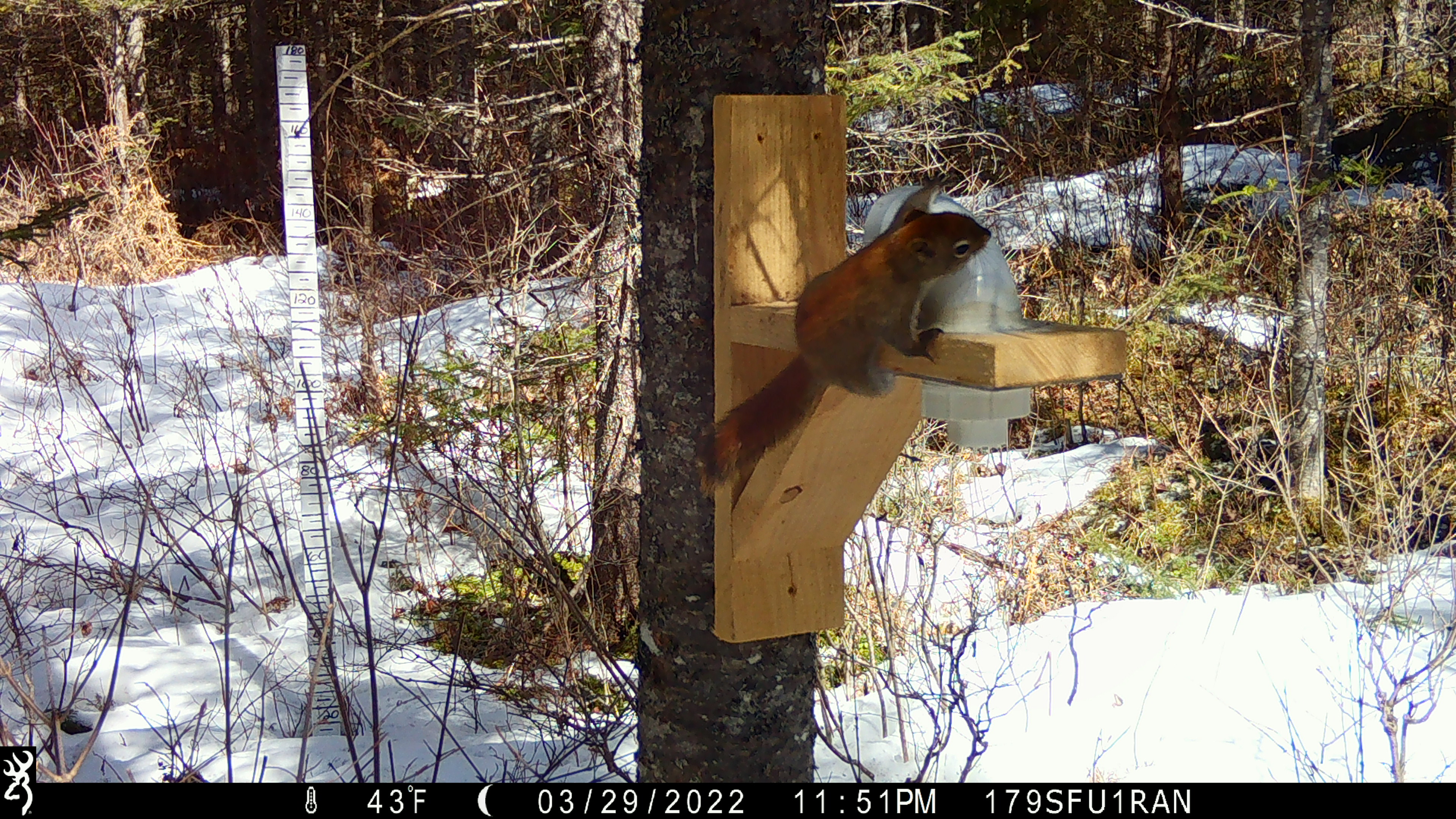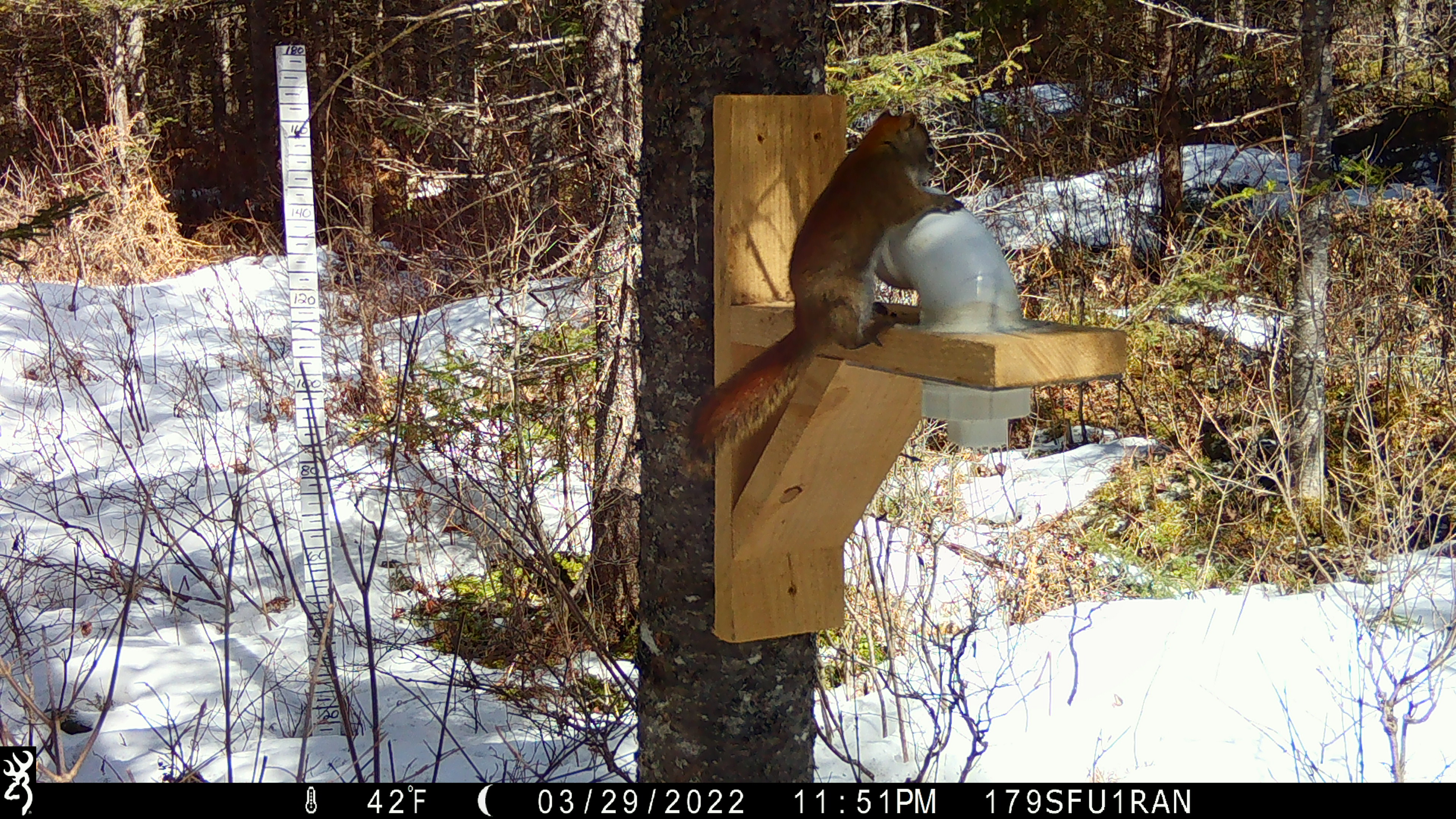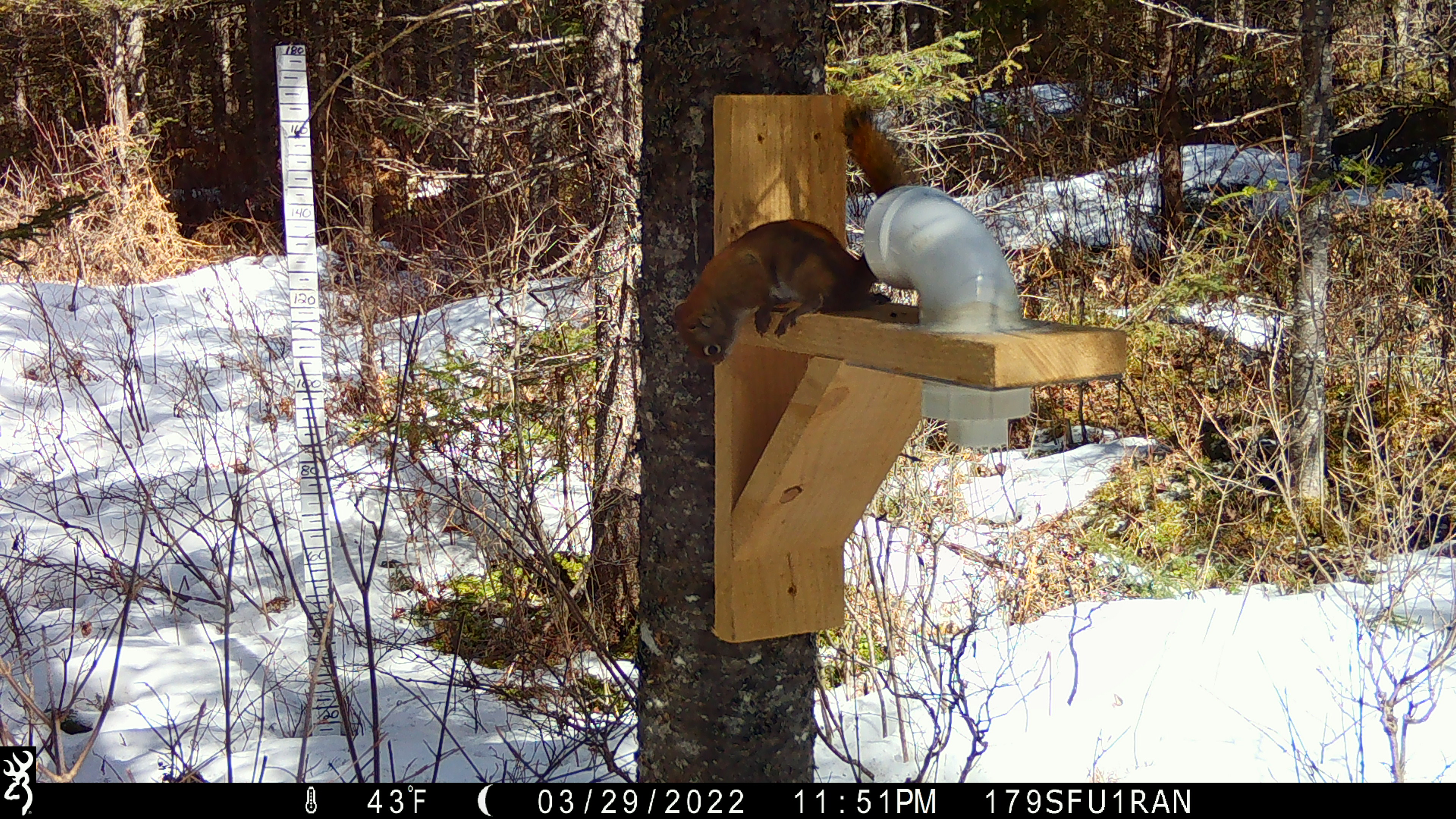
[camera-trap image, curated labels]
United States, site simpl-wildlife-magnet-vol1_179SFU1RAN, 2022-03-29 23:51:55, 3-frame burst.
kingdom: Animalia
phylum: Chordata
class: Mammalia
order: Rodentia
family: Sciuridae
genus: Tamiasciurus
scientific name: Tamiasciurus hudsonicus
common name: red squirrel